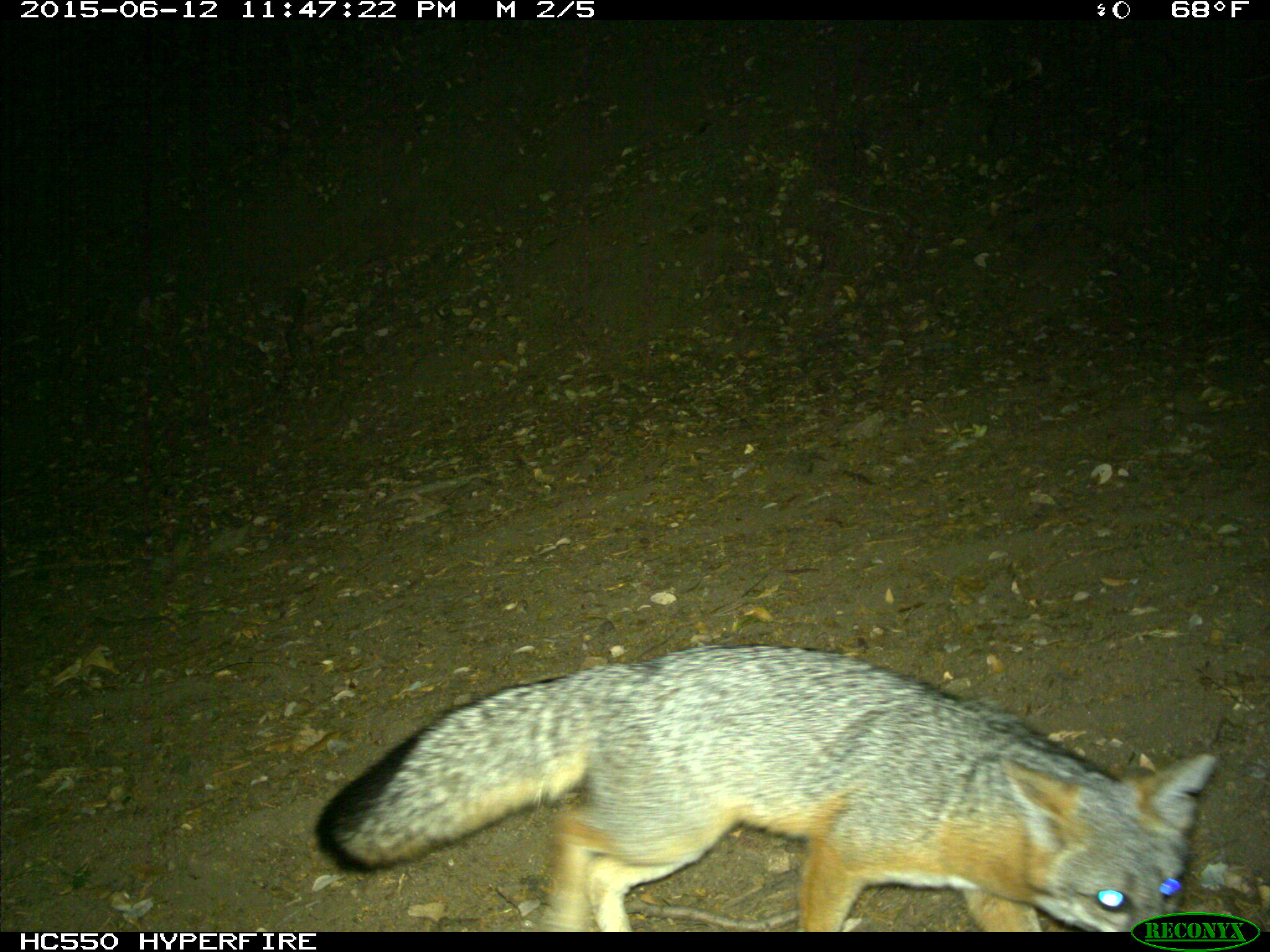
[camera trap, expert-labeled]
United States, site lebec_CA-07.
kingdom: Animalia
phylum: Chordata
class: Mammalia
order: Carnivora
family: Canidae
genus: Urocyon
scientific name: Urocyon cinereoargenteus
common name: gray fox